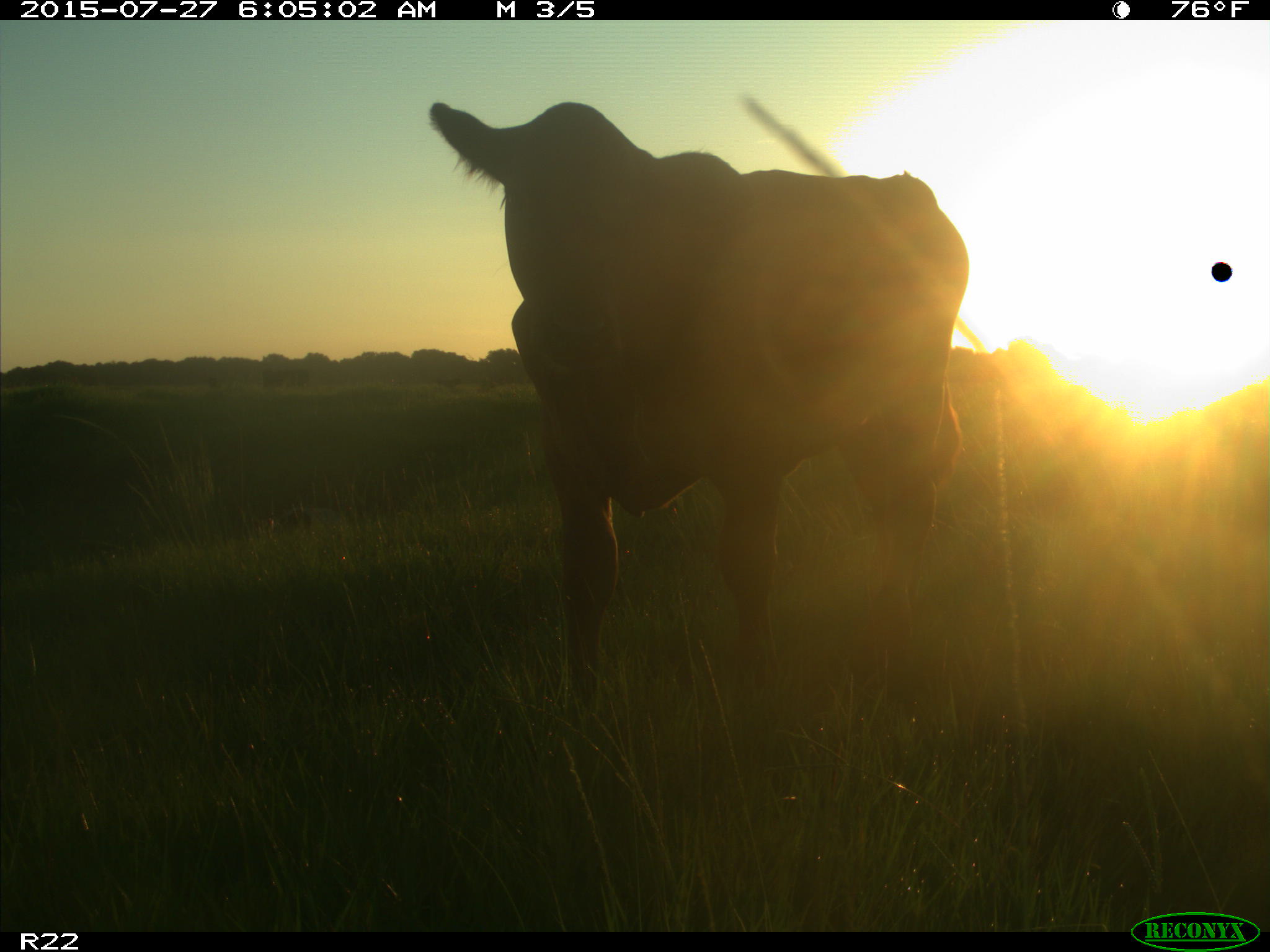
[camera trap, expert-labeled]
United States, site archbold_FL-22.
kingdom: Animalia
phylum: Chordata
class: Mammalia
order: Artiodactyla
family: Bovidae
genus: Bos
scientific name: Bos taurus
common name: domestic cow